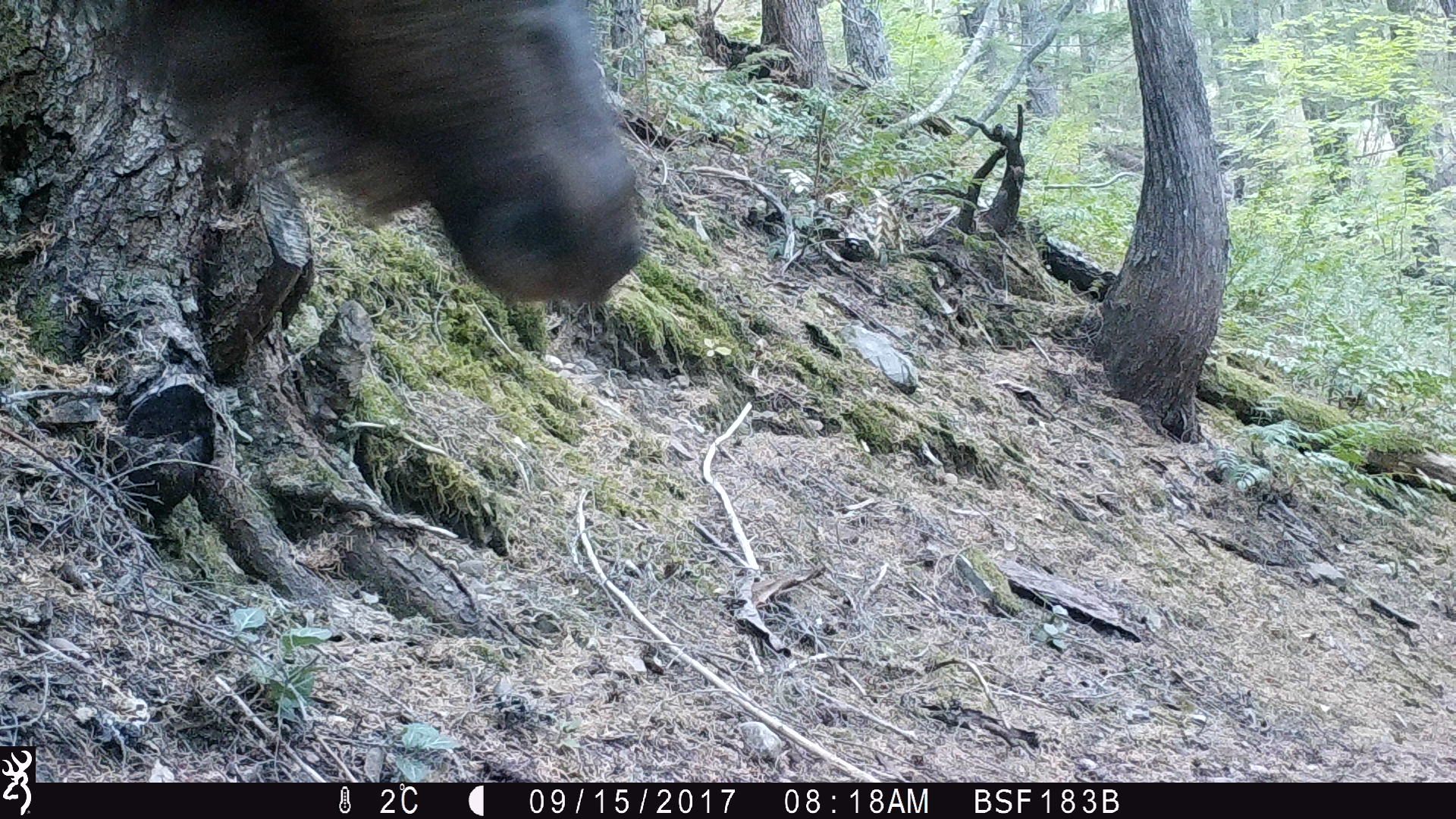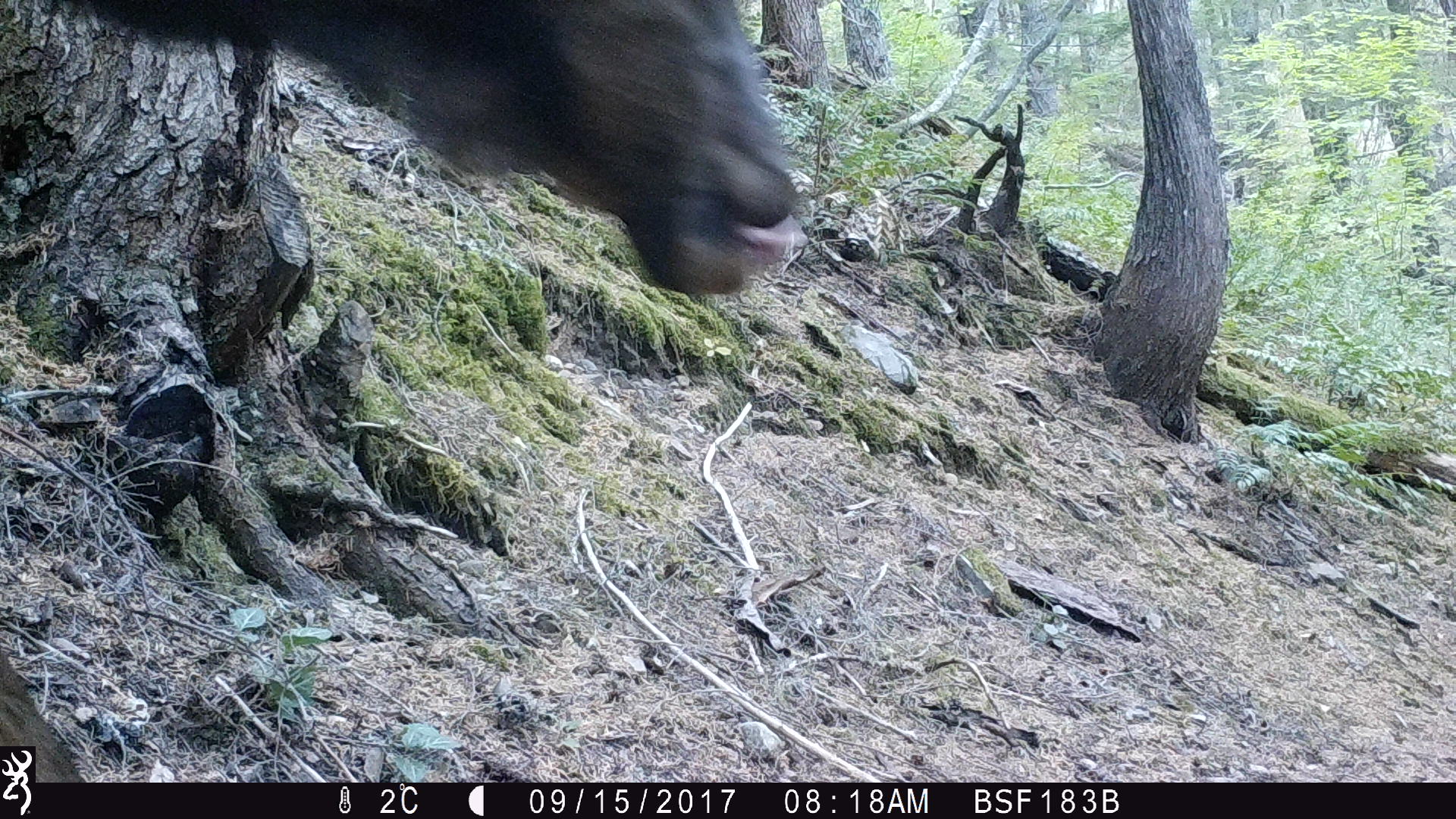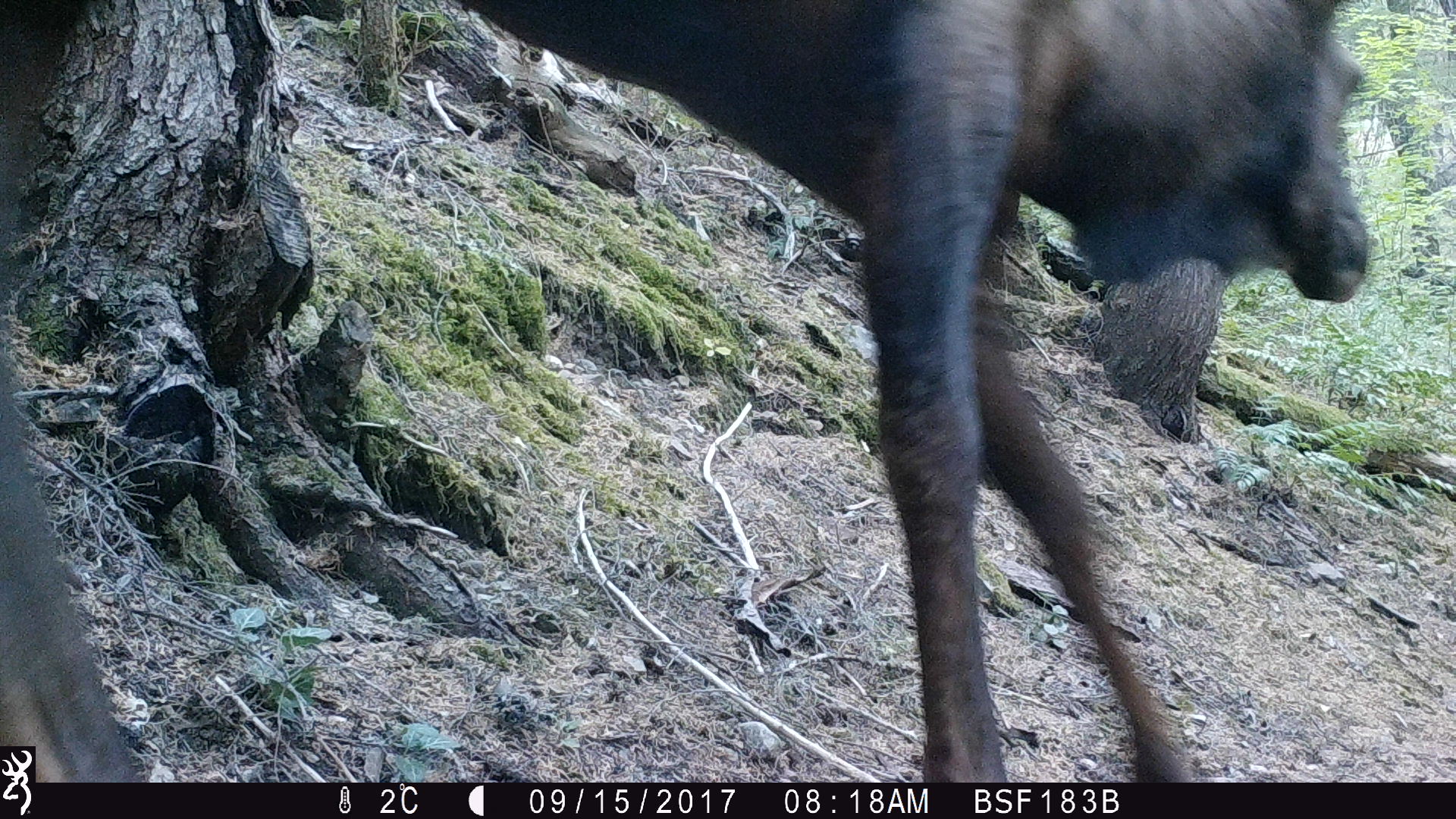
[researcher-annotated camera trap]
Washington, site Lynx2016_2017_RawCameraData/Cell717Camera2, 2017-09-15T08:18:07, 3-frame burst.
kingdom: Animalia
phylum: Chordata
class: Mammalia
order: Artiodactyla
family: Cervidae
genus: Alces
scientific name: Alces alces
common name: moose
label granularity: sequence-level